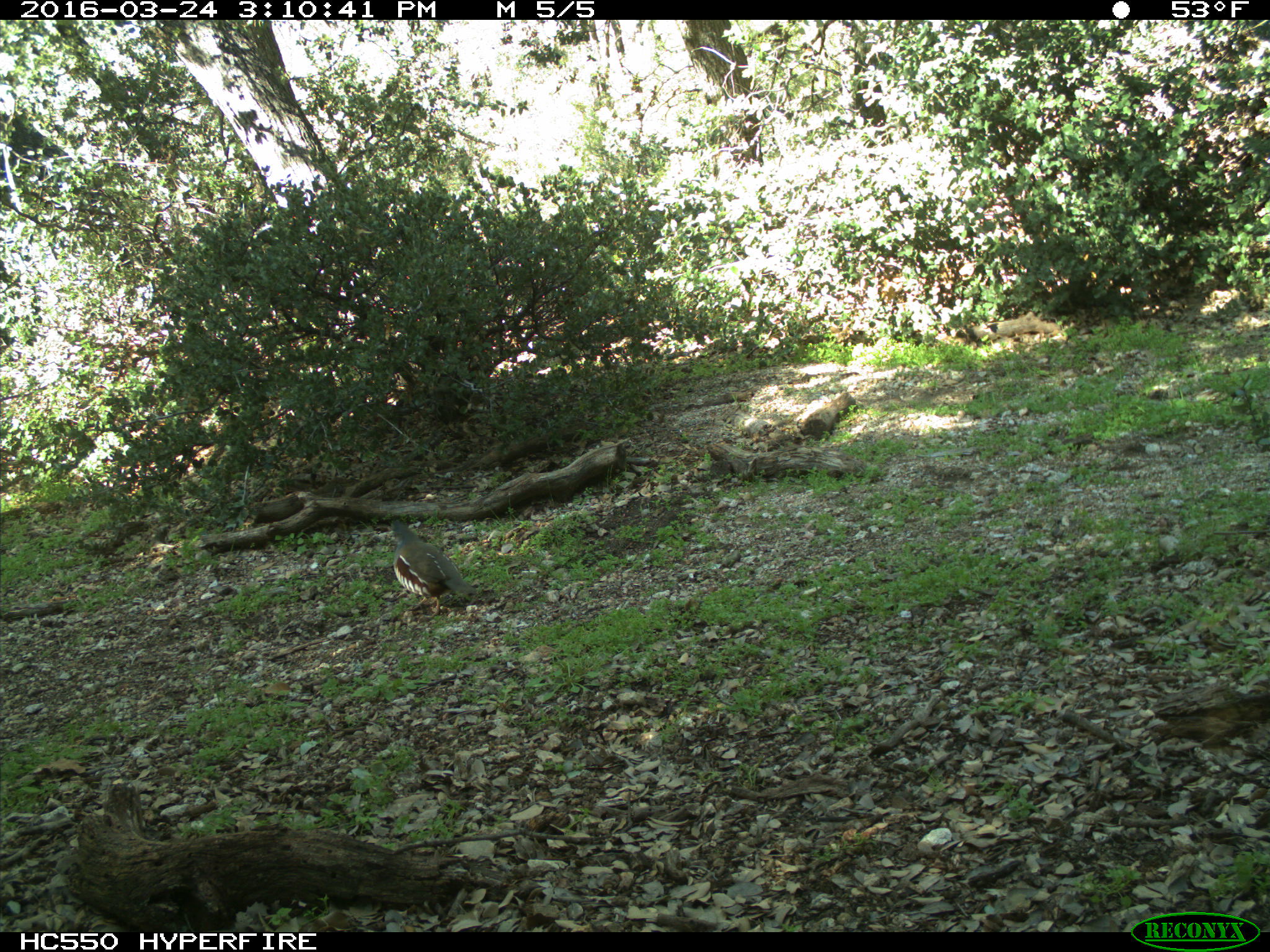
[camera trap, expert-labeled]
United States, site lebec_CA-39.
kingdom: Animalia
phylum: Chordata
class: Aves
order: Galliformes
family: Odontophoridae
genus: Callipepla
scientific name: Callipepla californica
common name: california quail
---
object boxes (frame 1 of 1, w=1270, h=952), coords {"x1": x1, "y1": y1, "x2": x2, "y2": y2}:
animal: {"x1": 392, "y1": 519, "x2": 477, "y2": 617}